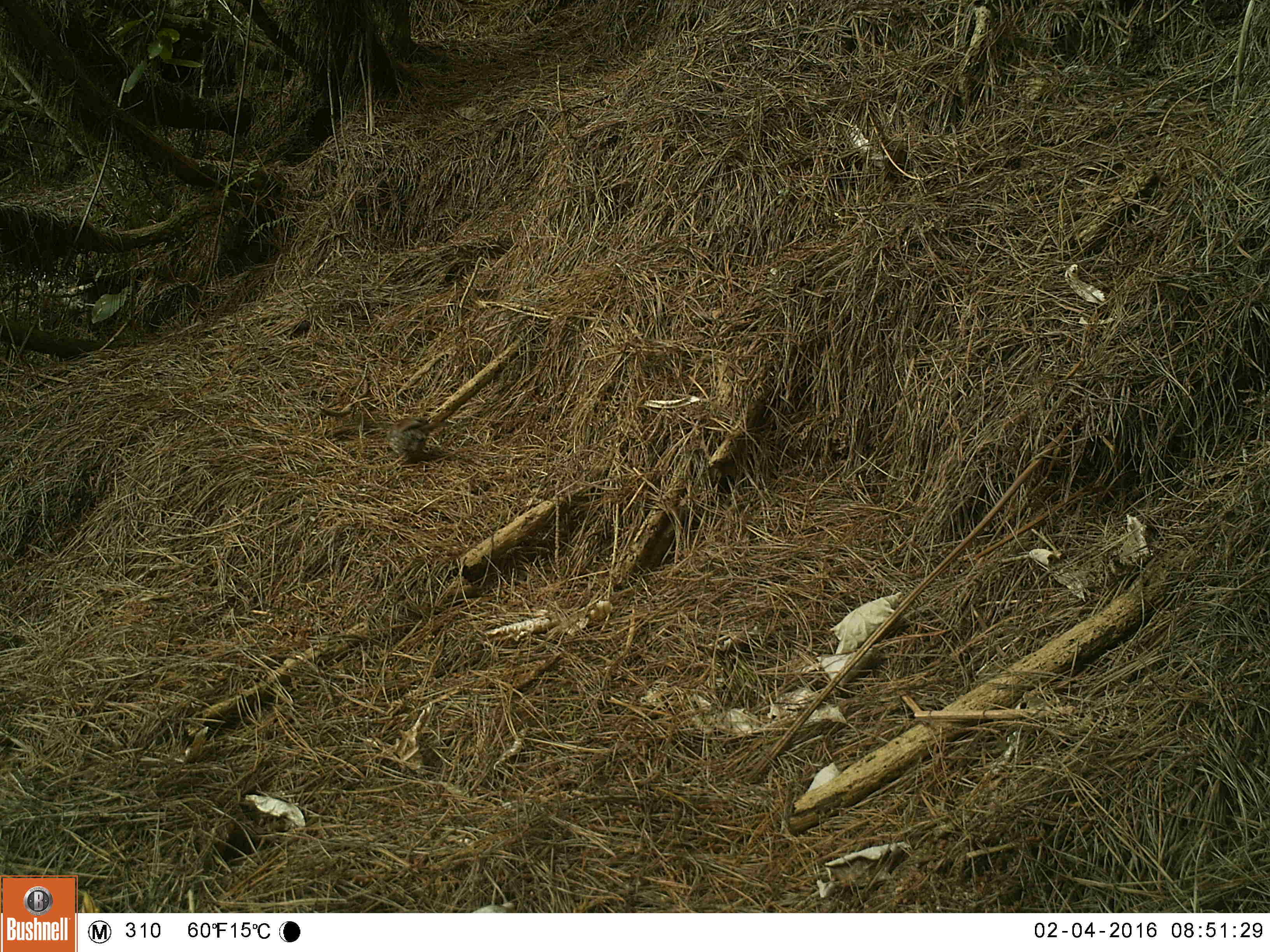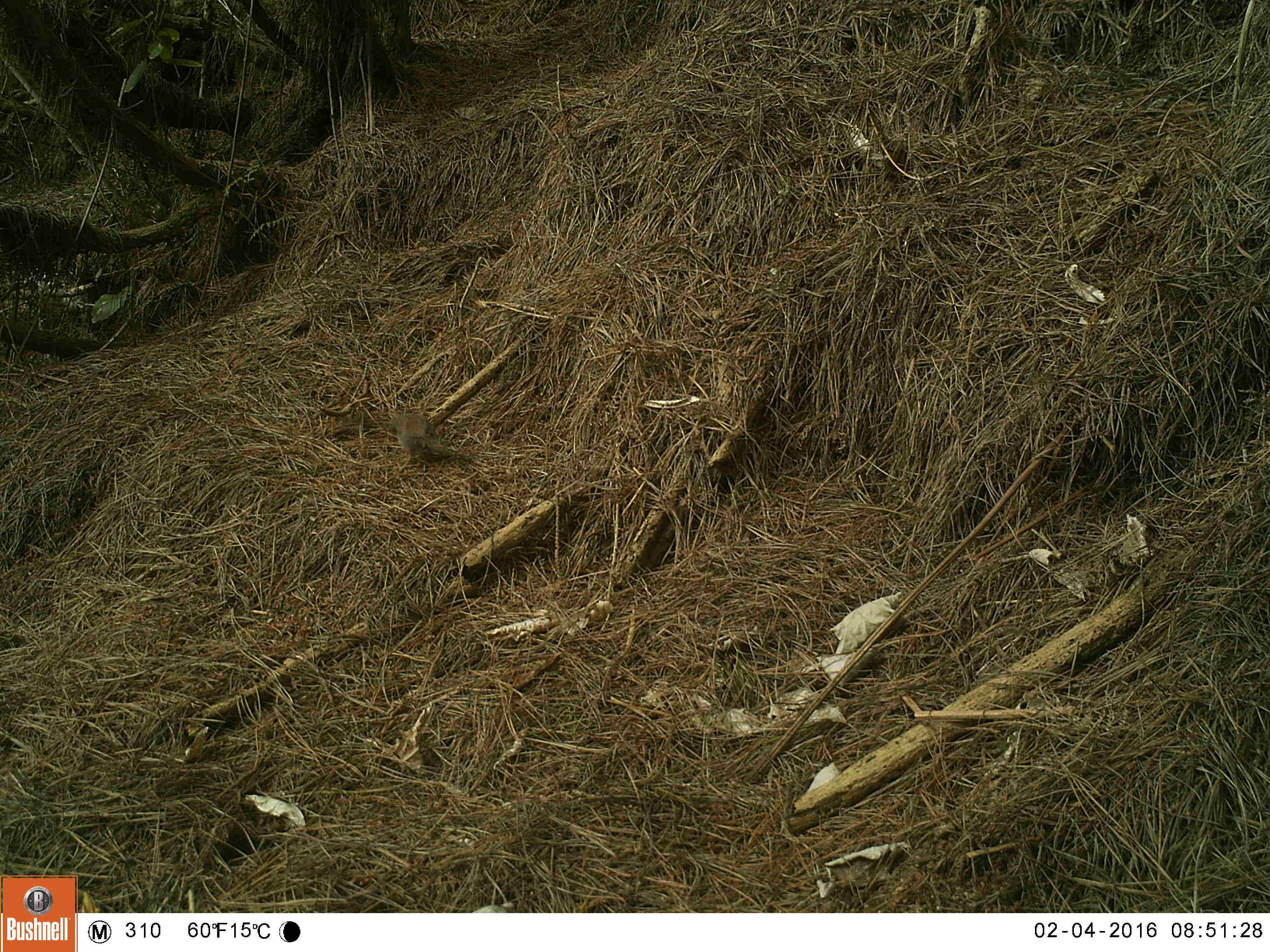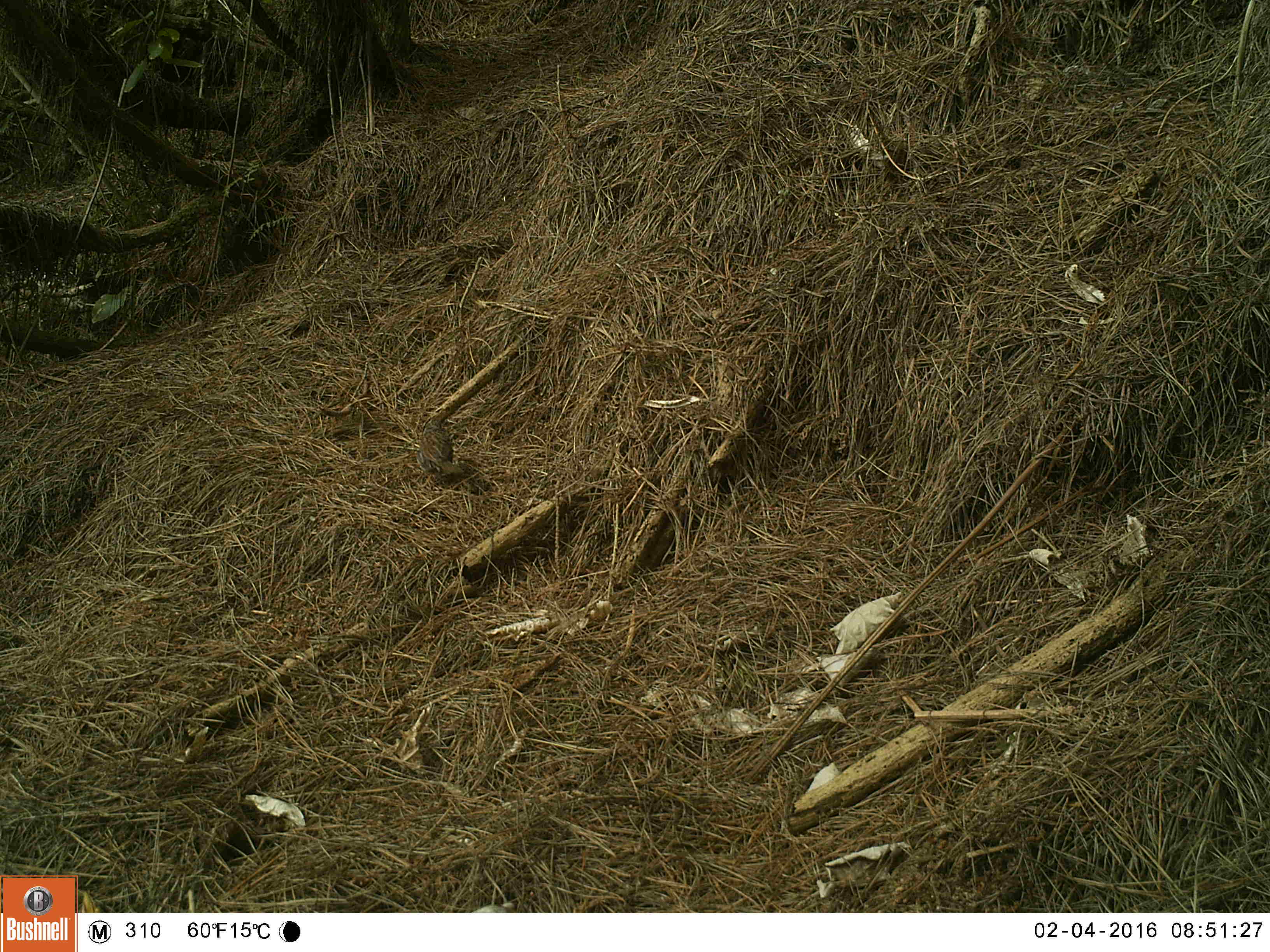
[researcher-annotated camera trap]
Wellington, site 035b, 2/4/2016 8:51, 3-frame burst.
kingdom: Animalia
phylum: Chordata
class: Aves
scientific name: Aves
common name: bird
Bird (Aves).